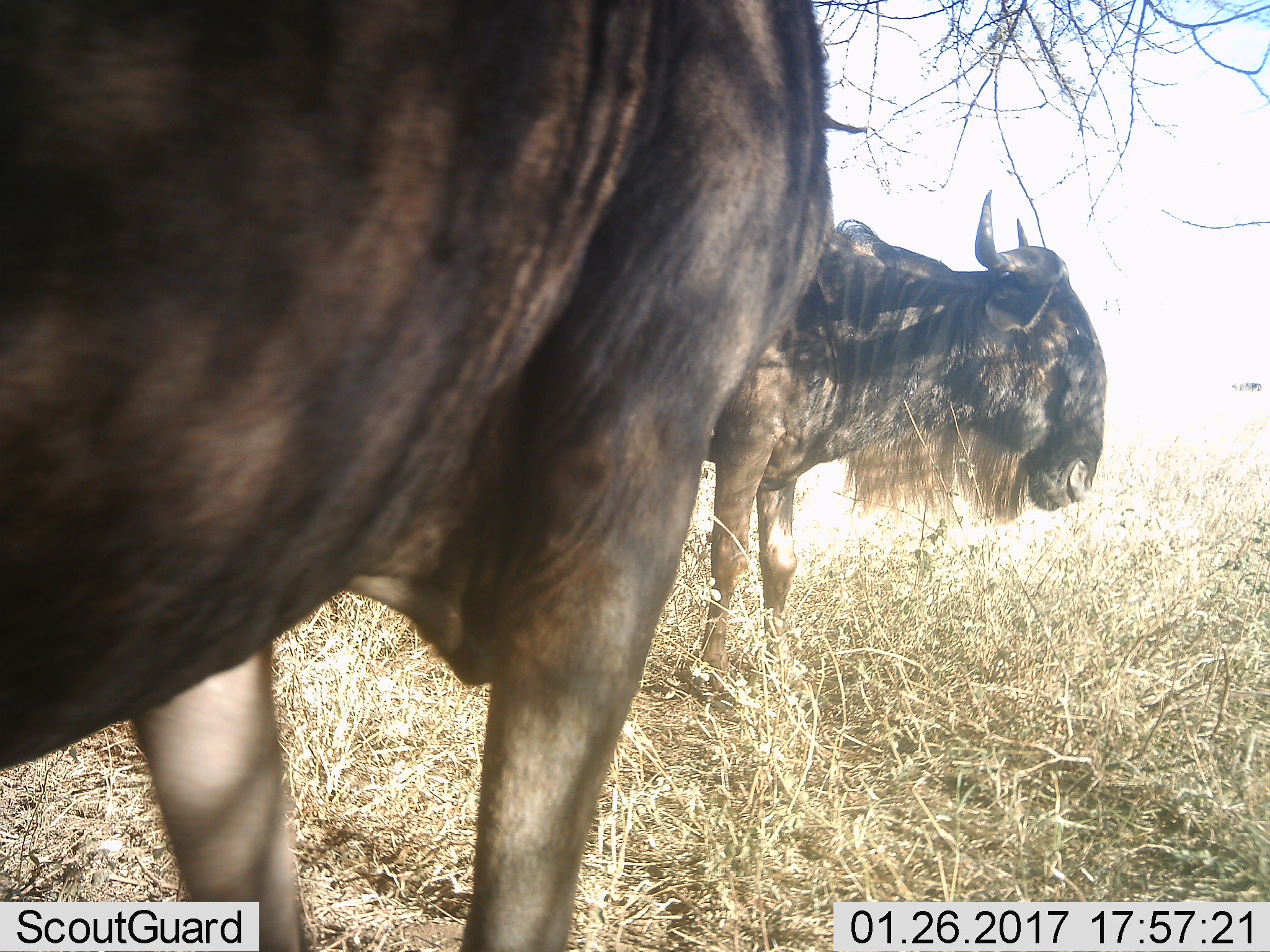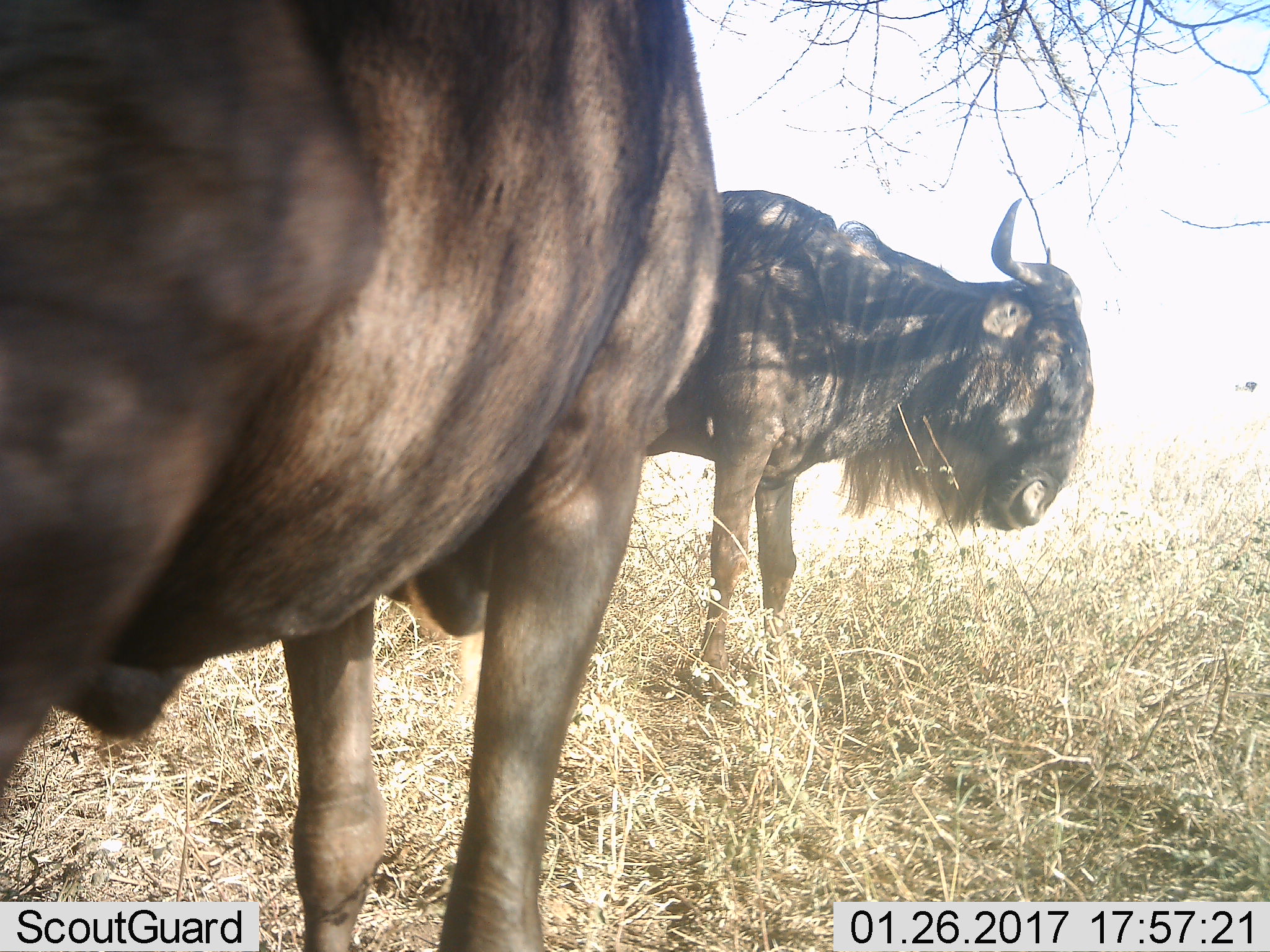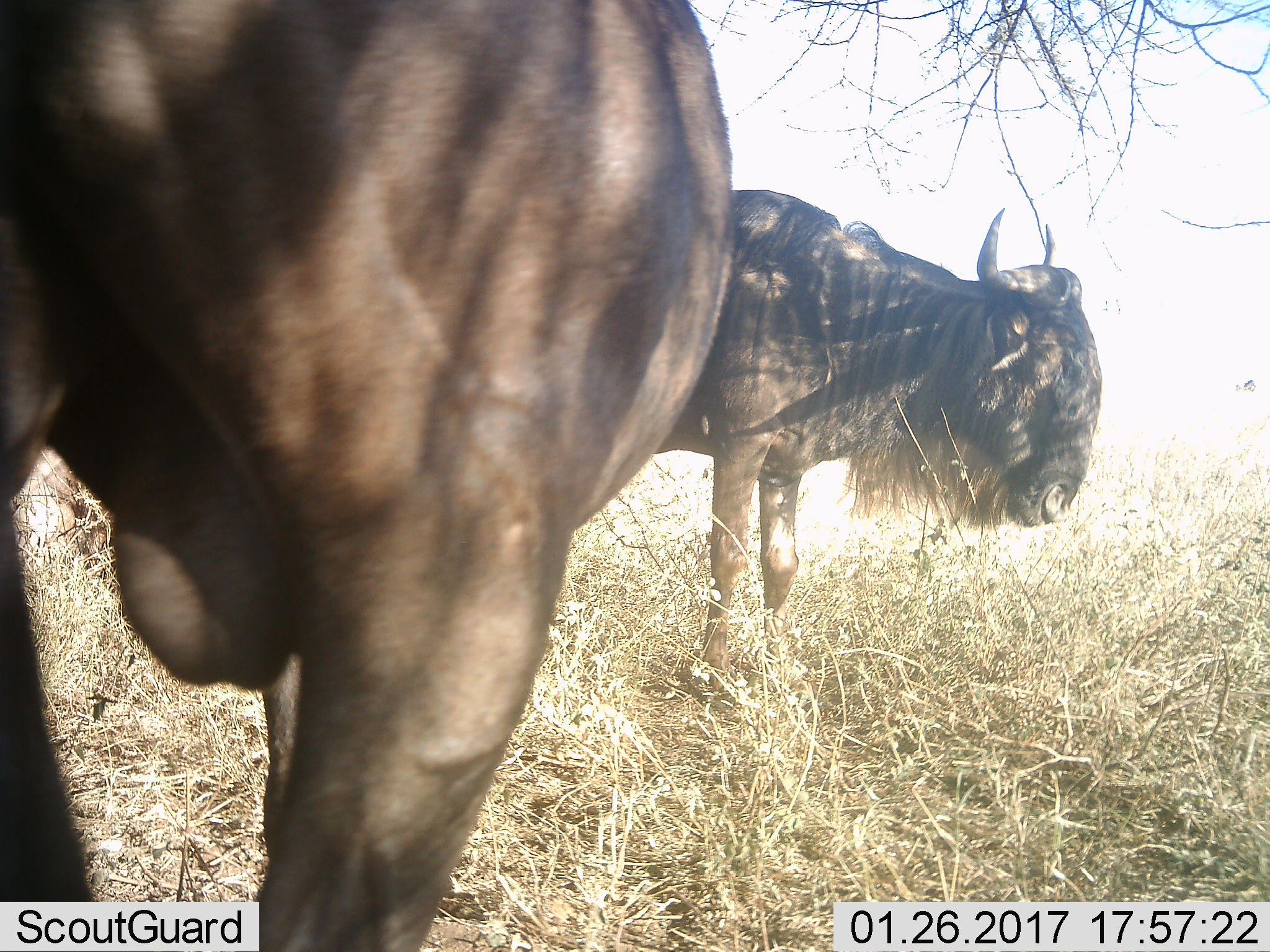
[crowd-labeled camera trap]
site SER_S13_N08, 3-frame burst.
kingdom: Animalia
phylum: Chordata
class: Mammalia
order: Artiodactyla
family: Bovidae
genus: Connochaetes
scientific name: Connochaetes taurinus taurinus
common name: blue wildebeest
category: wildebeestblue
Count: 2.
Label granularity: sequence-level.